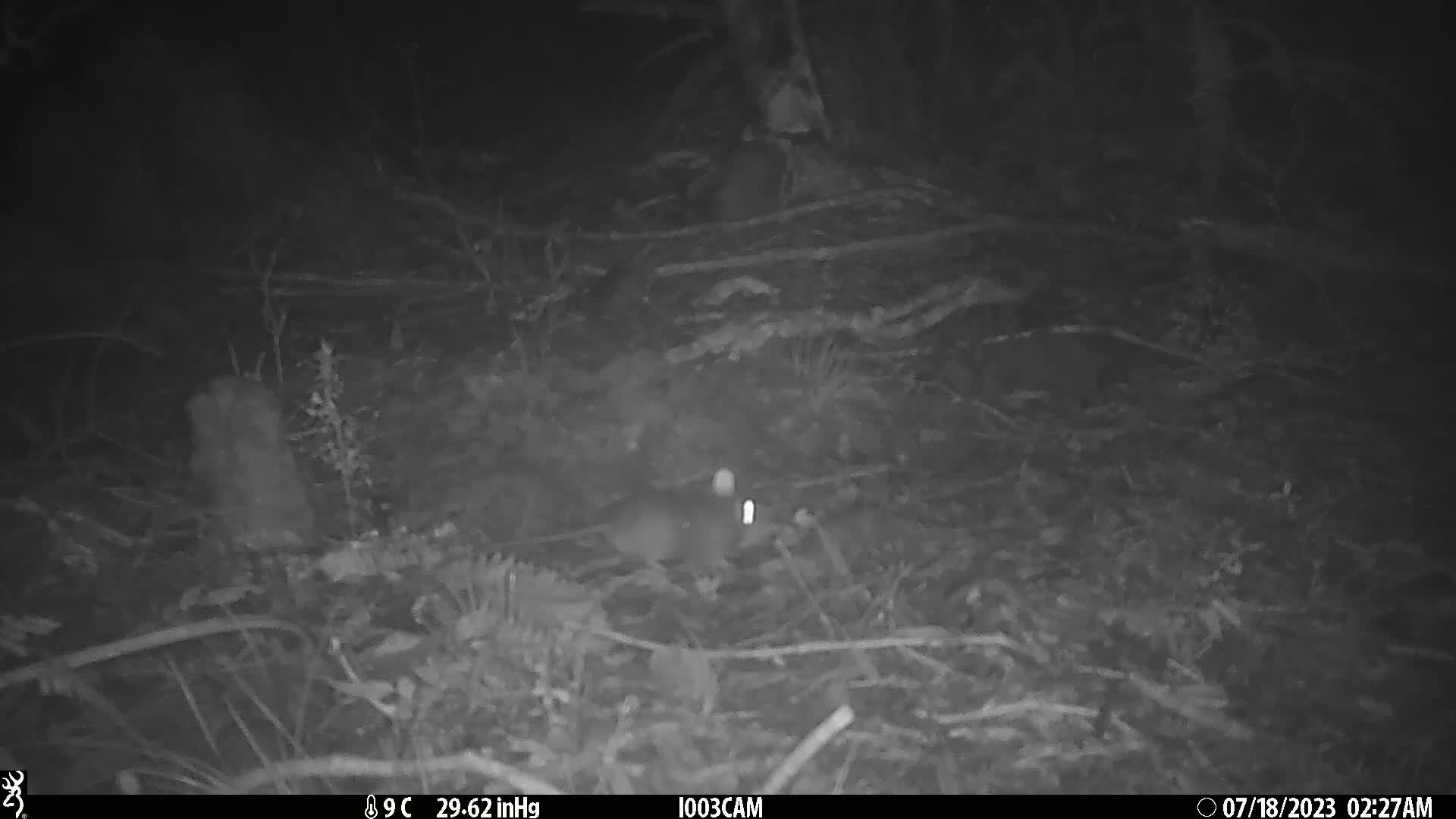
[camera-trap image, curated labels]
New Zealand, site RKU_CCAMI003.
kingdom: Animalia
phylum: Chordata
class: Mammalia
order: Rodentia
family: Muridae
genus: Rattus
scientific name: Rattus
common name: rat